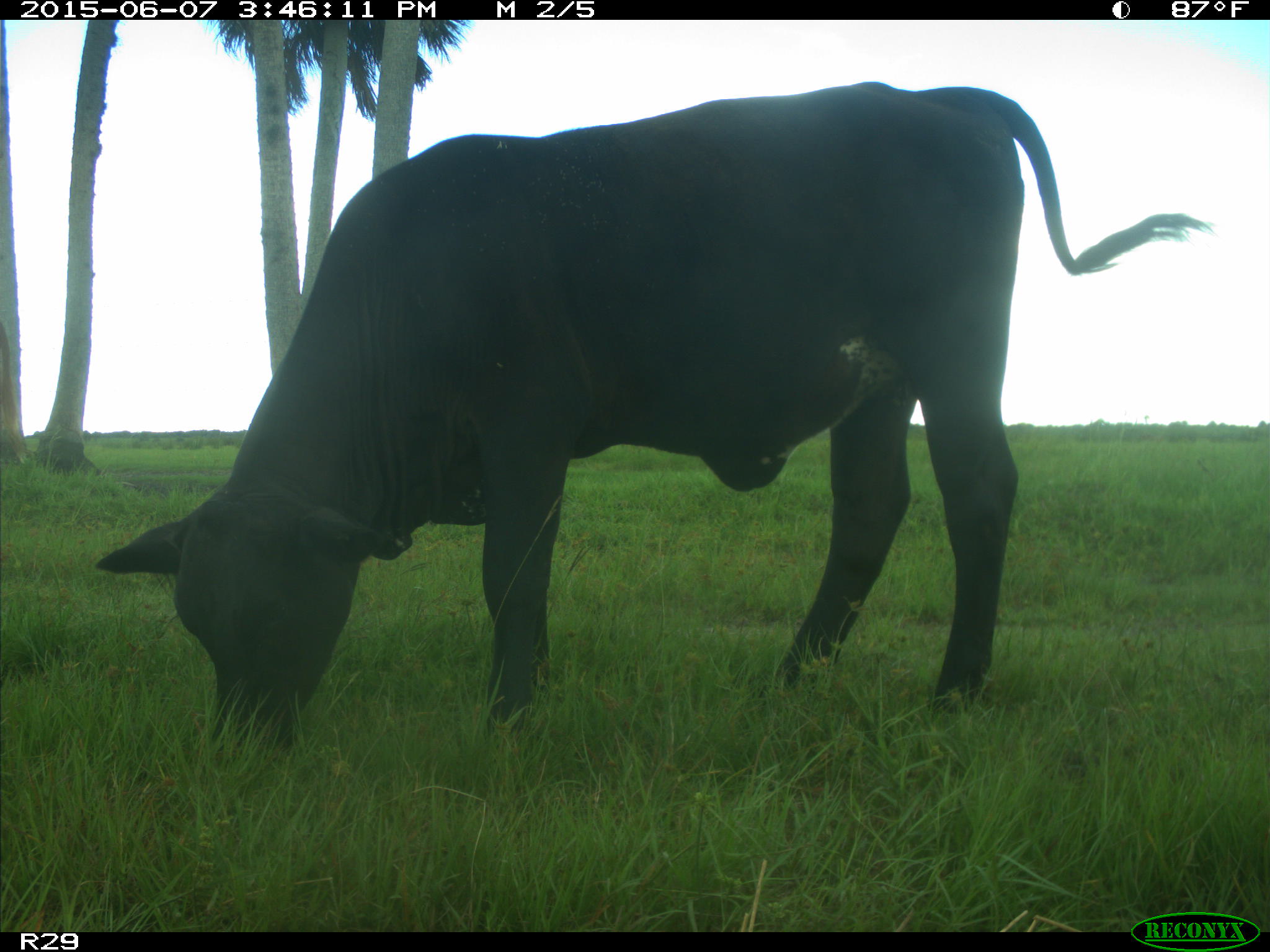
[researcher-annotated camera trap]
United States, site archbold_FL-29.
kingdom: Animalia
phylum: Chordata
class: Mammalia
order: Artiodactyla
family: Bovidae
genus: Bos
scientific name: Bos taurus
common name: domestic cow